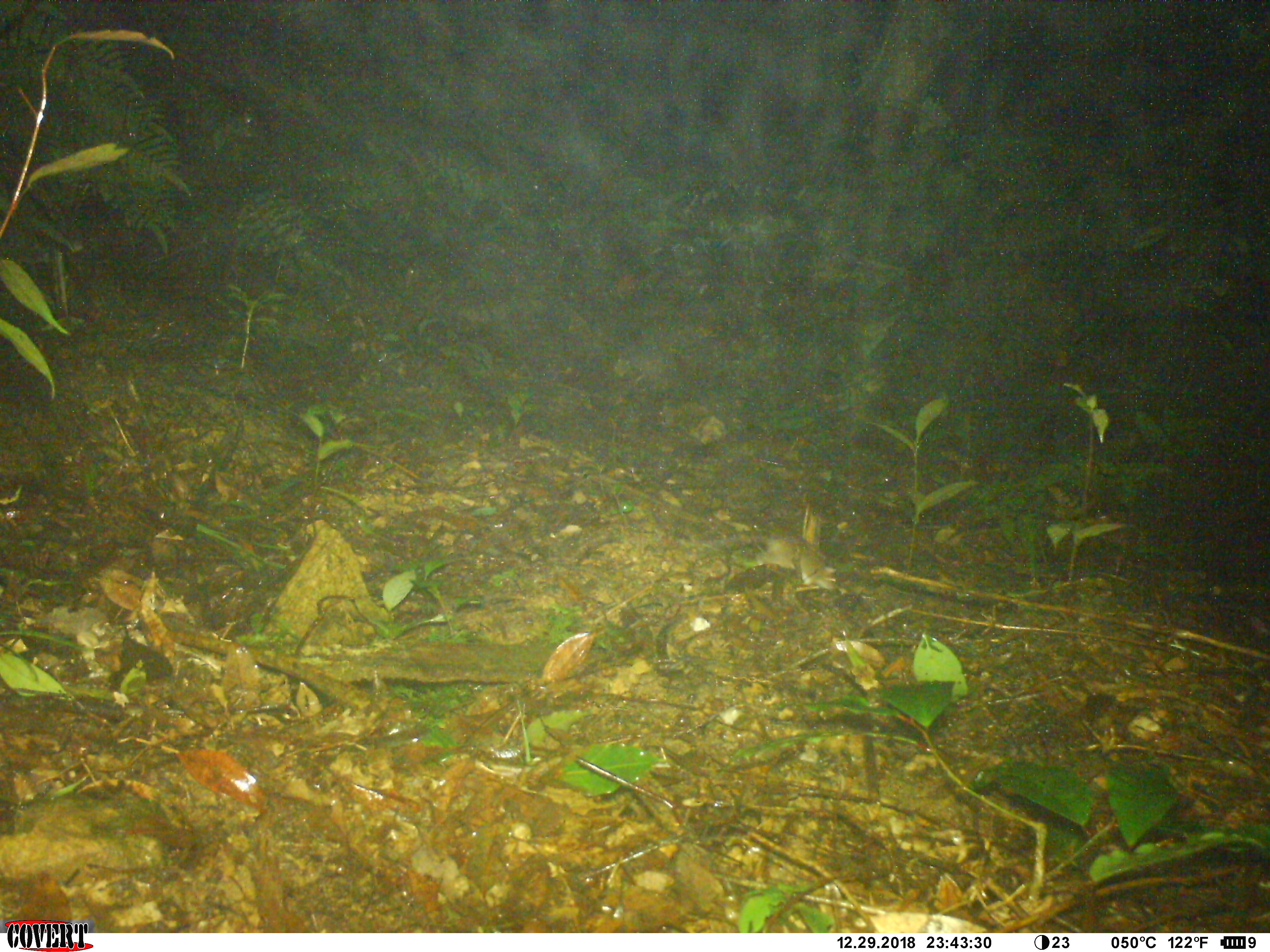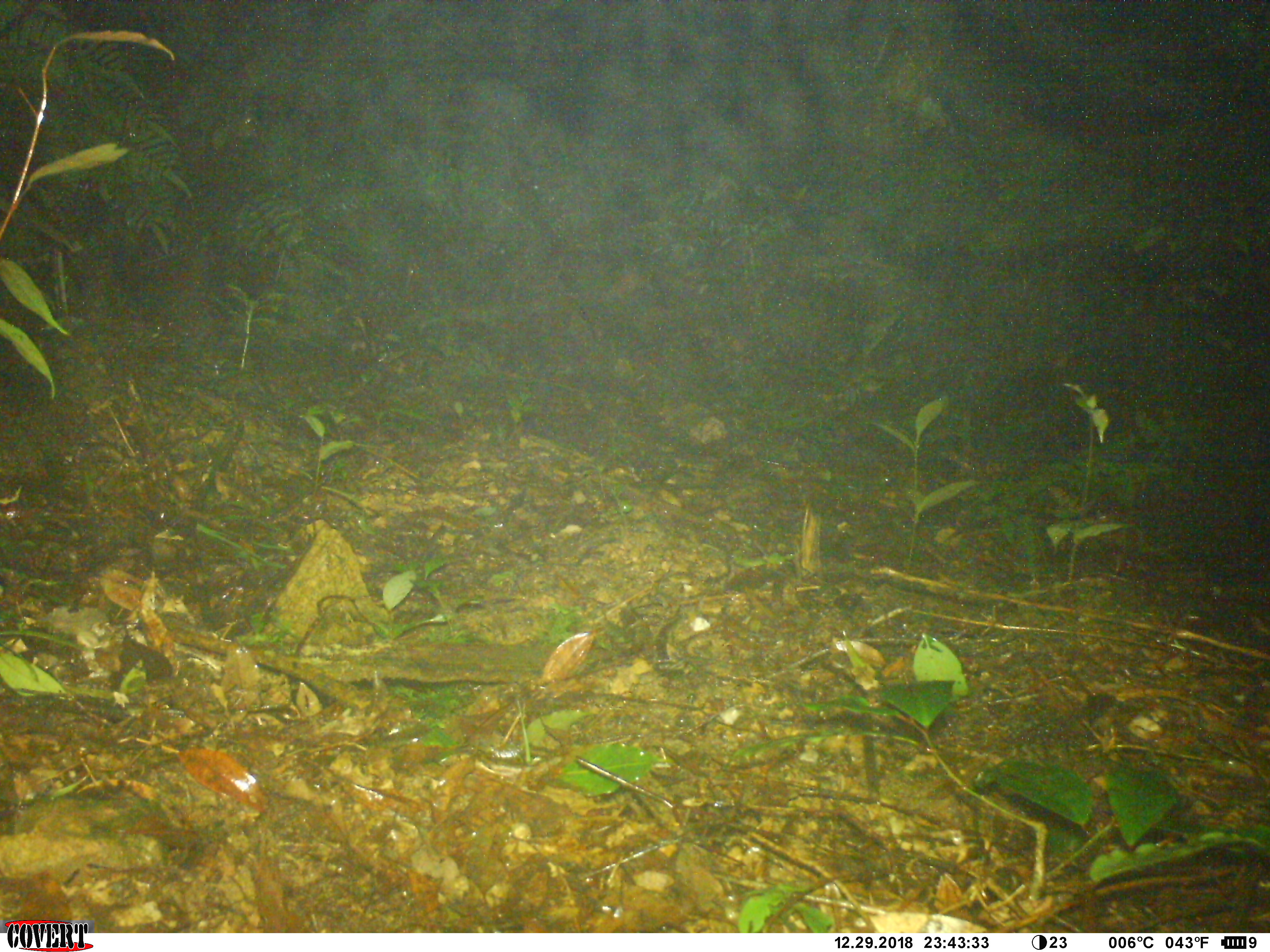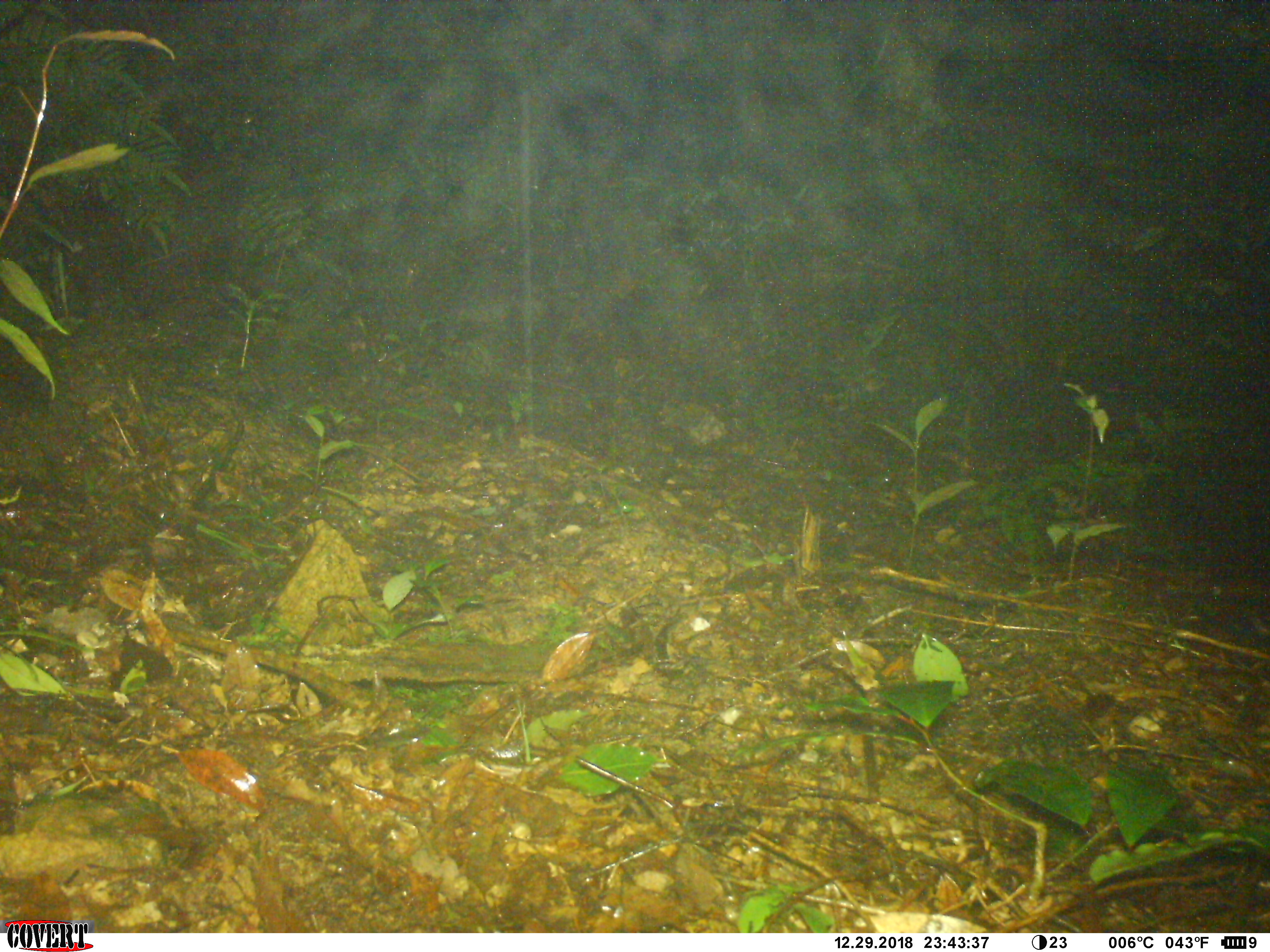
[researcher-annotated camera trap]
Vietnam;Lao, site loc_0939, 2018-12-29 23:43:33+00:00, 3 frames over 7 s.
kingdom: Animalia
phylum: Chordata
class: Mammalia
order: Rodentia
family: Muridae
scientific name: Muridae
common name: old-world mice and rats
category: unidentified murid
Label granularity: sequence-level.